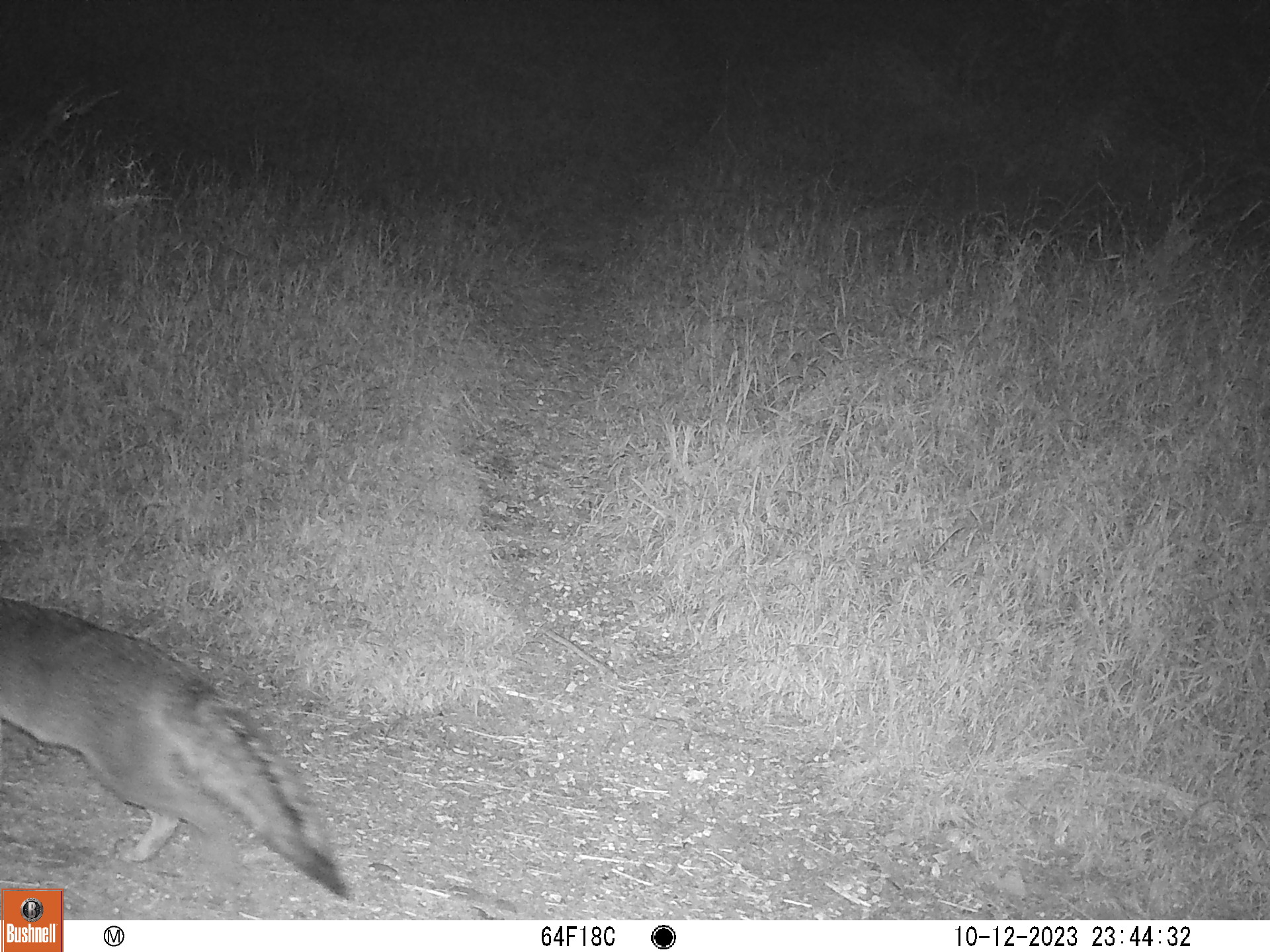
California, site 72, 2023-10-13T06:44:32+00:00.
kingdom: Animalia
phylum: Chordata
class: Mammalia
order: Carnivora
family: Canidae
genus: Urocyon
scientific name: Urocyon cinereoargenteus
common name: gray fox